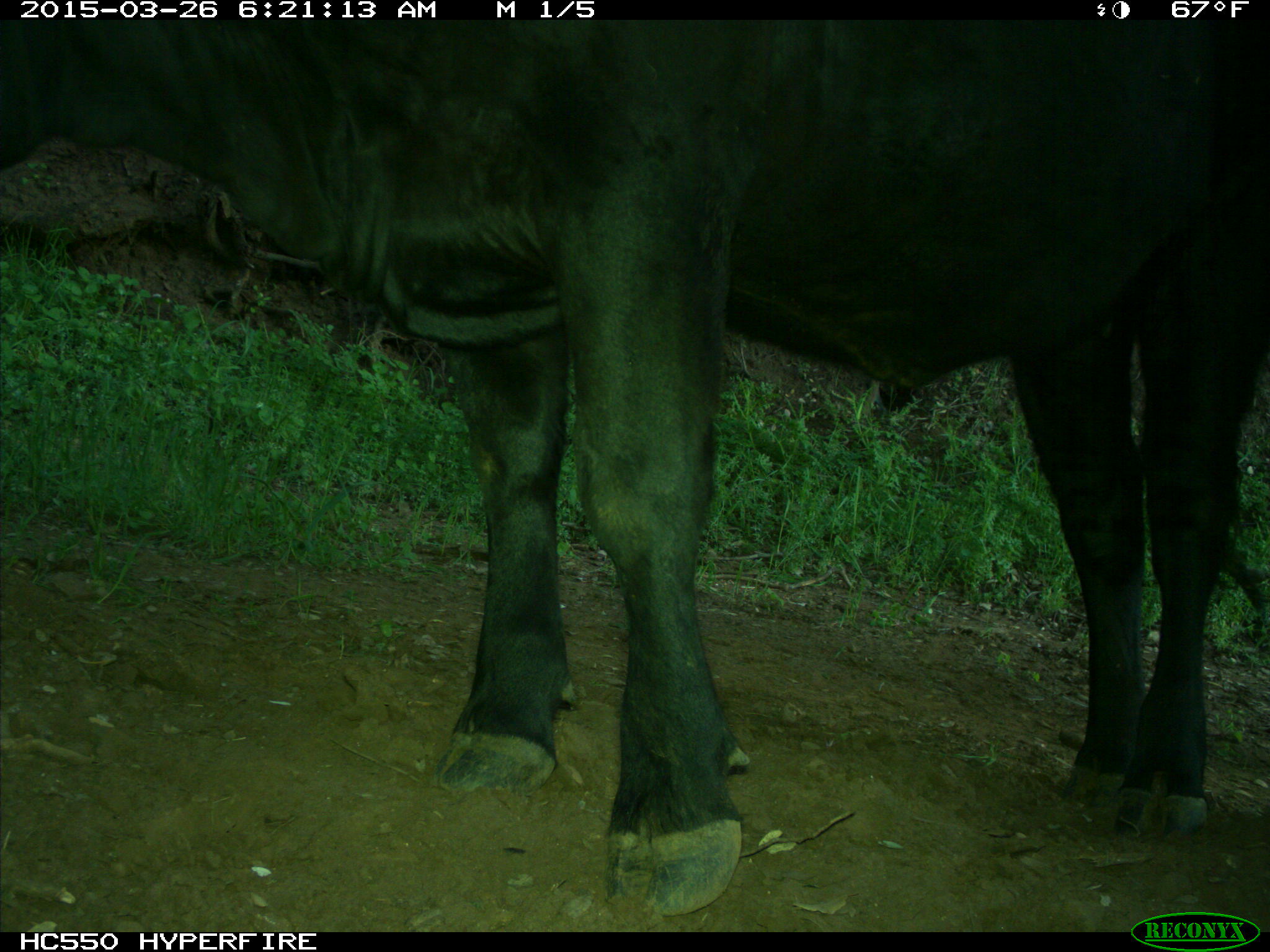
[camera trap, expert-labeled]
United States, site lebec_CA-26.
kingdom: Animalia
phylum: Chordata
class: Mammalia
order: Artiodactyla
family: Bovidae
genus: Bos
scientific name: Bos taurus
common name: domestic cow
Bos taurus (domestic cow).